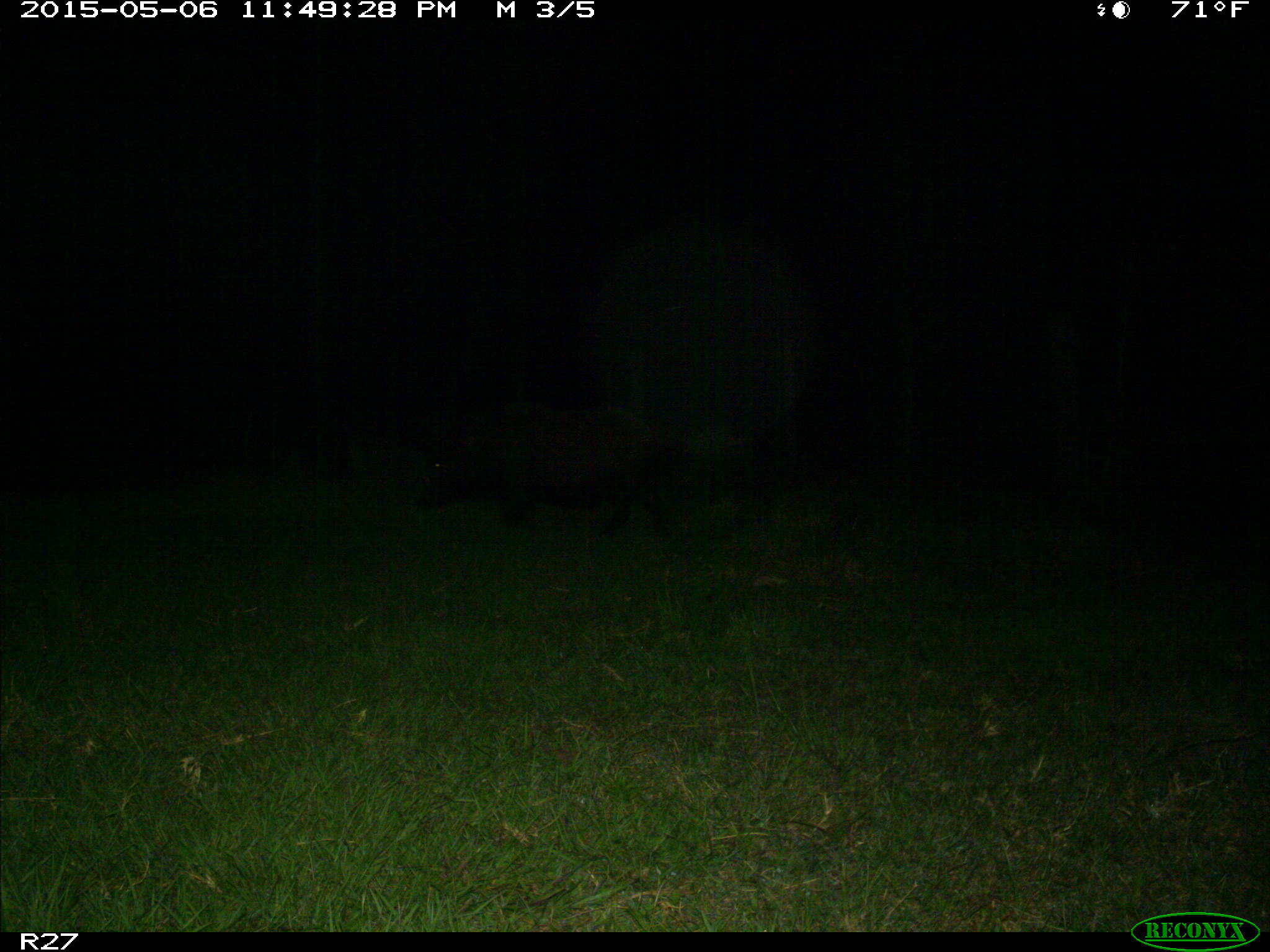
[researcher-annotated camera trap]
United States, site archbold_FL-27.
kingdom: Animalia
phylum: Chordata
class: Mammalia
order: Artiodactyla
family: Suidae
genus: Sus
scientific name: Sus scrofa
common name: wild boar